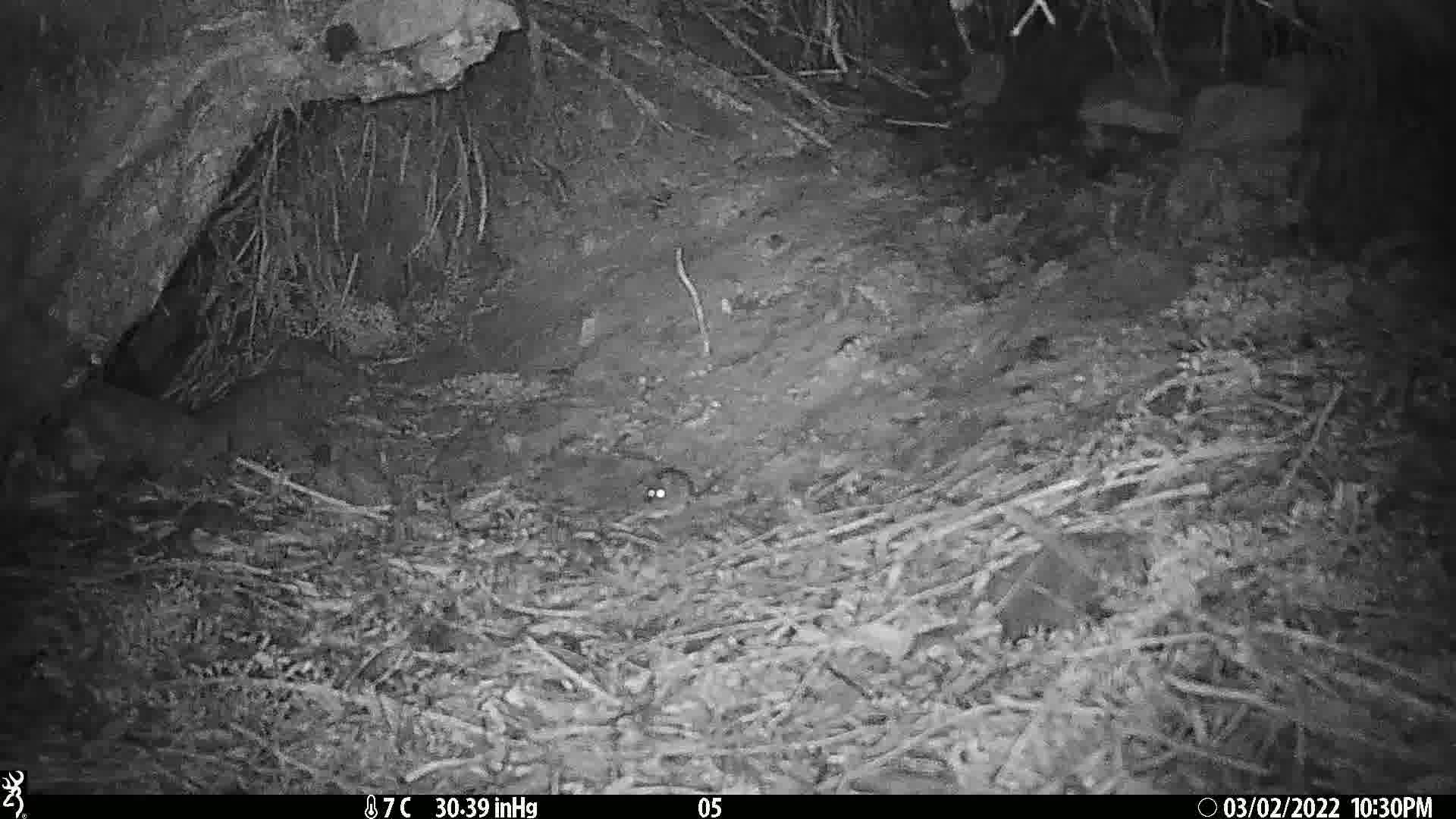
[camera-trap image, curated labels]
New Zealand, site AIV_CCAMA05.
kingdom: Animalia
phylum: Chordata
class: Mammalia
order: Rodentia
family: Muridae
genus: Mus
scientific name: Mus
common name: mouse